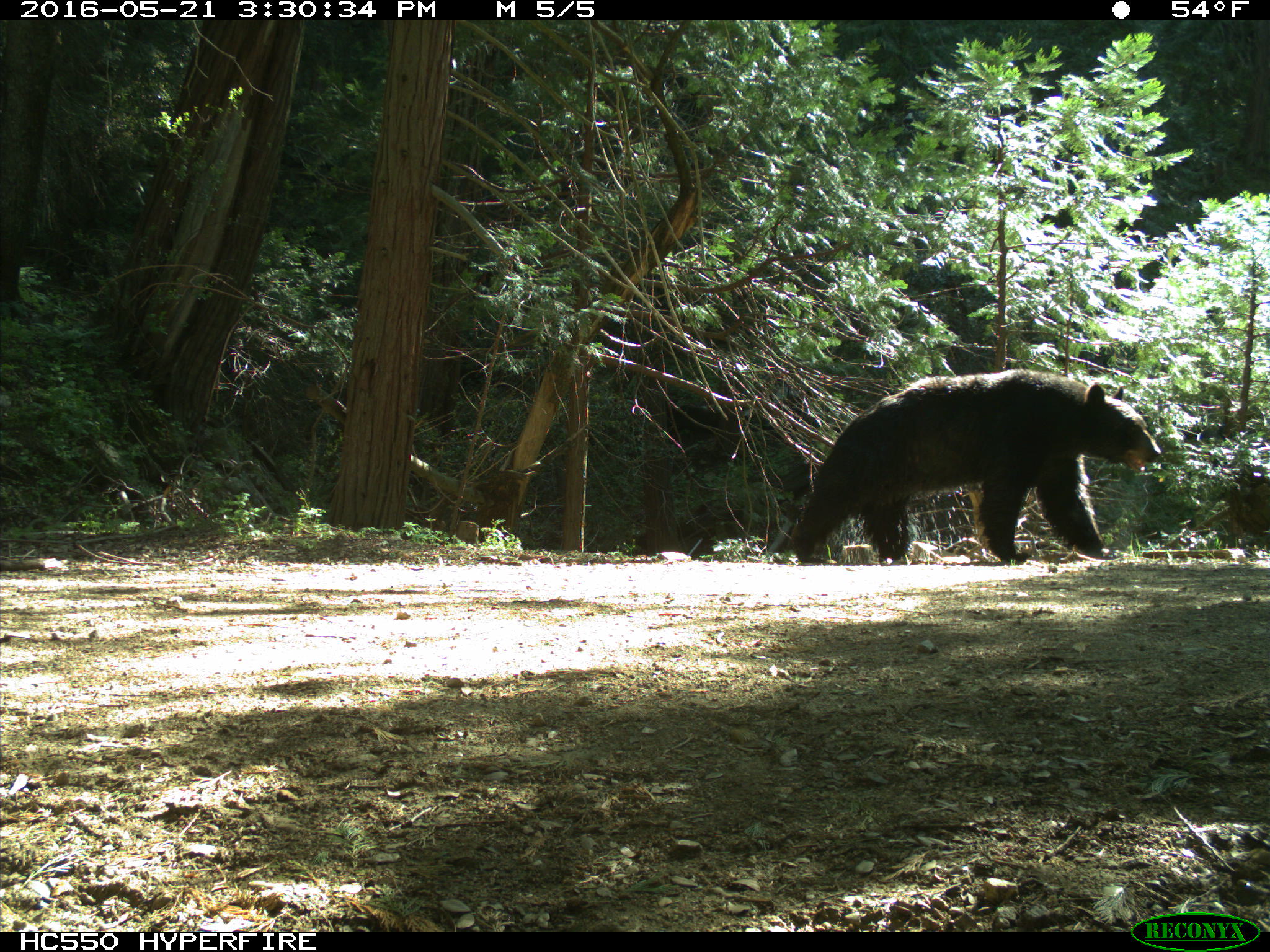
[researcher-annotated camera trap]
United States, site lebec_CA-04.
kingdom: Animalia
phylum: Chordata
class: Mammalia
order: Carnivora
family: Ursidae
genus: Ursus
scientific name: Ursus americanus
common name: american black bear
Ursus americanus (american black bear).